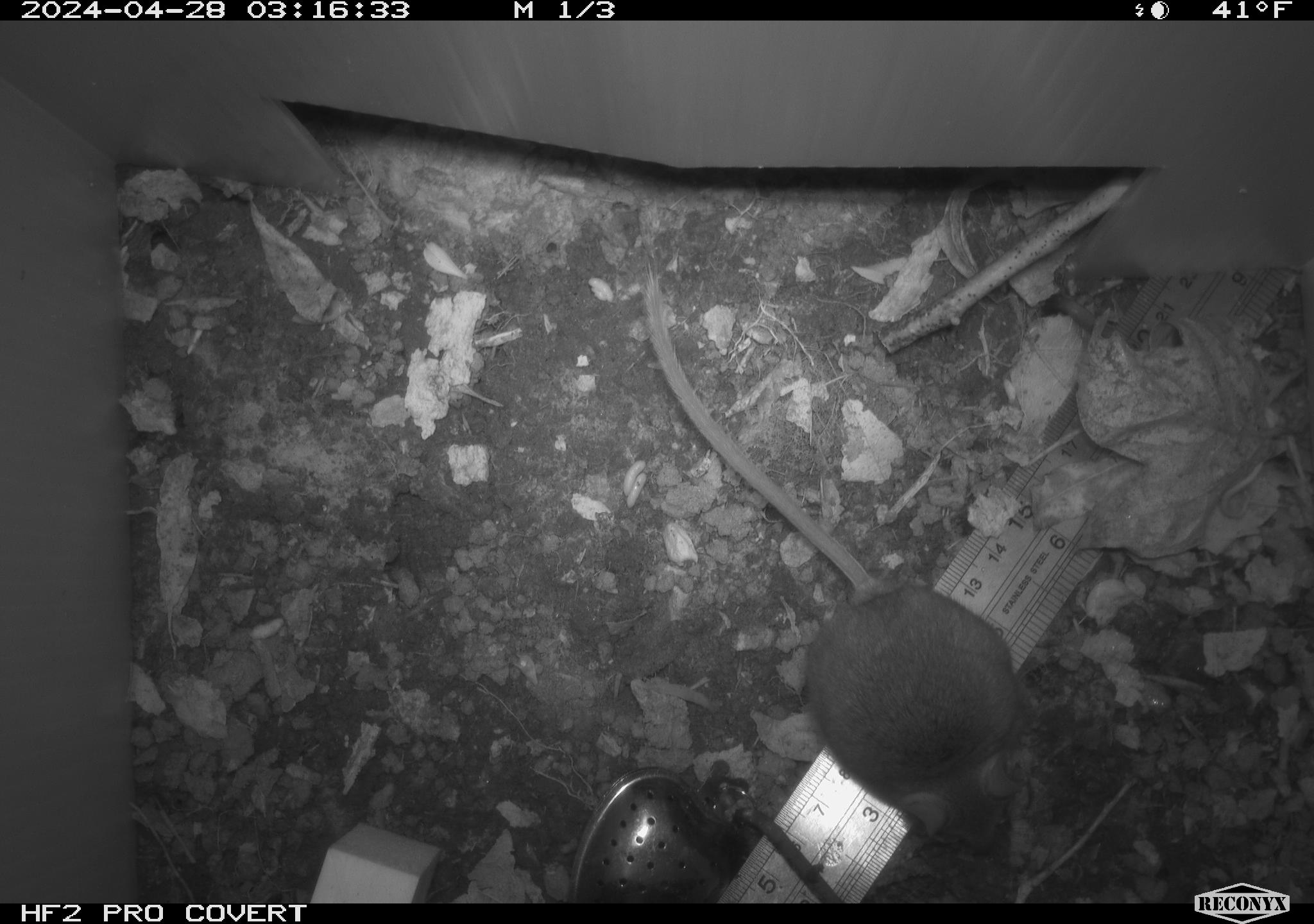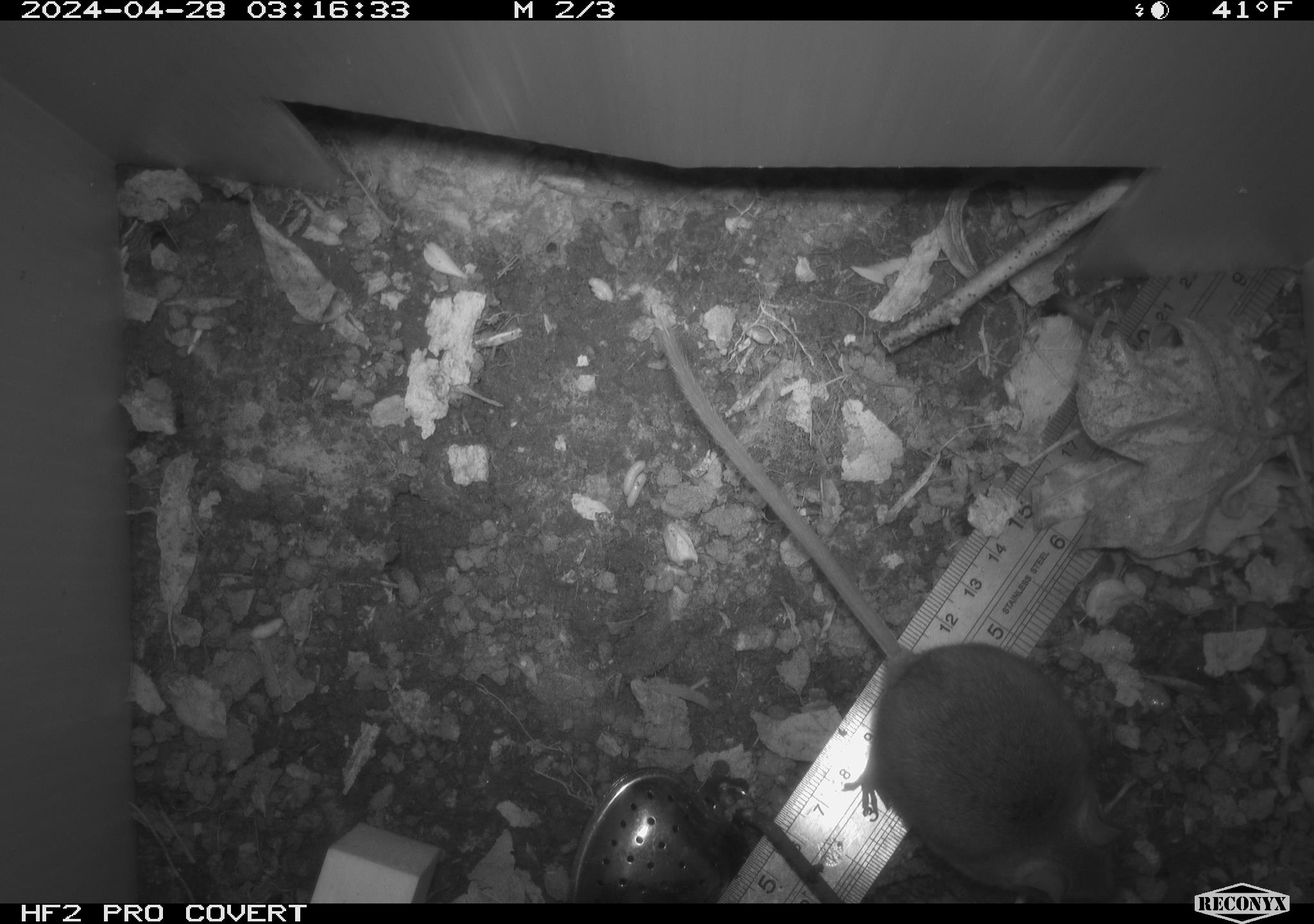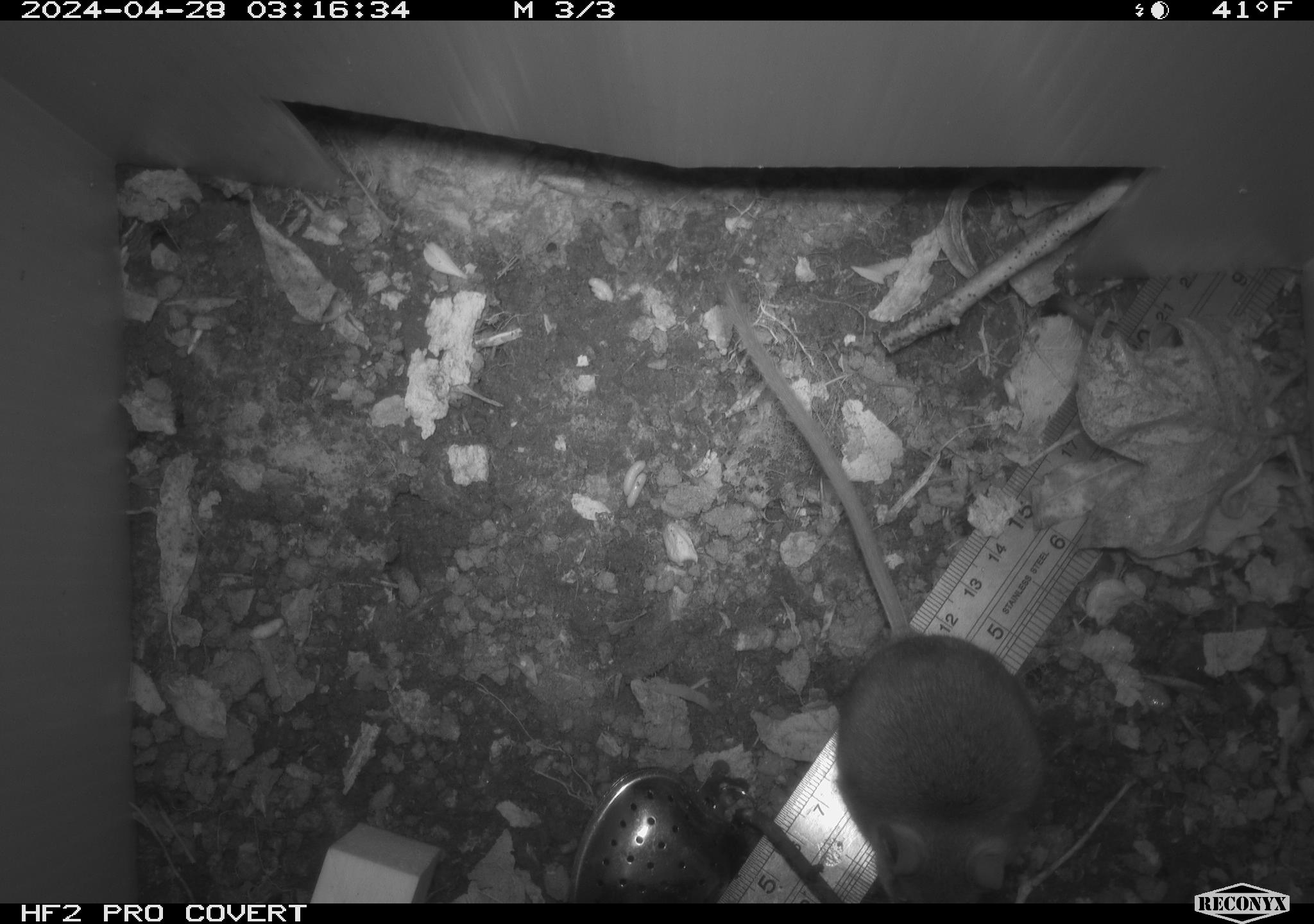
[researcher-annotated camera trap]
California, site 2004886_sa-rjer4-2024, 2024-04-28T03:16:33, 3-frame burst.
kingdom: Animalia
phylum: Chordata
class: Mammalia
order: Rodentia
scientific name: Rodentia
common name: mouse species